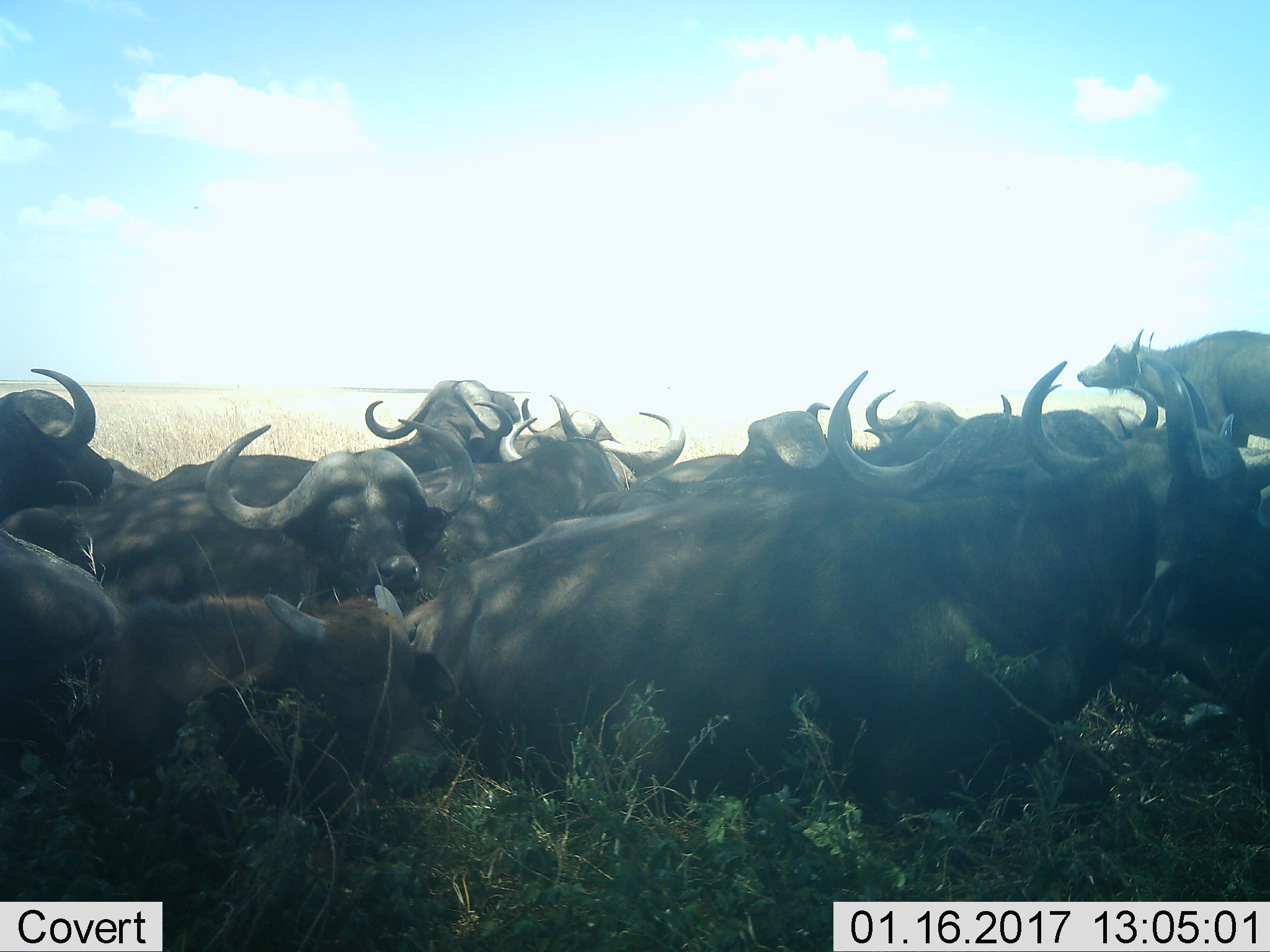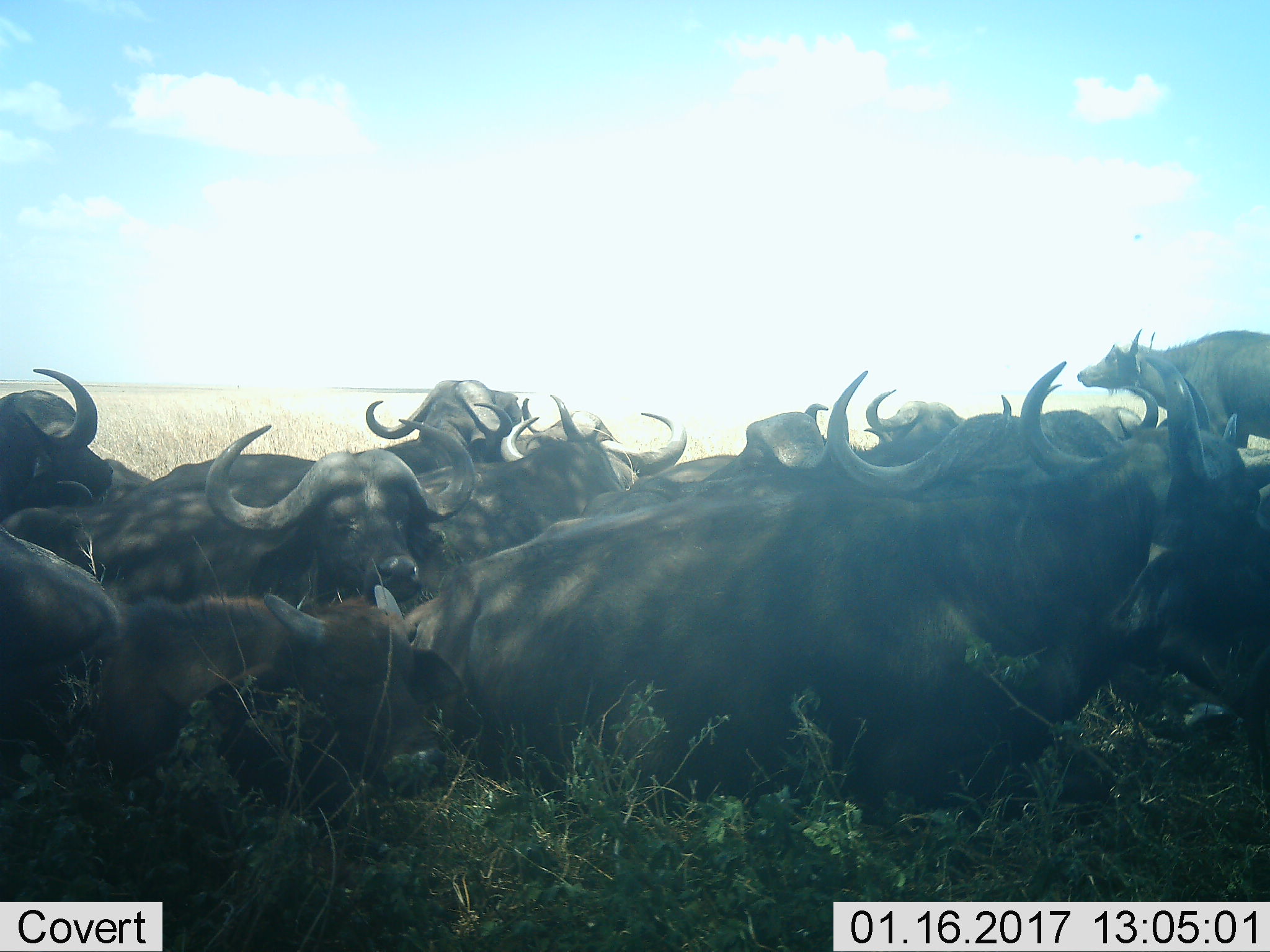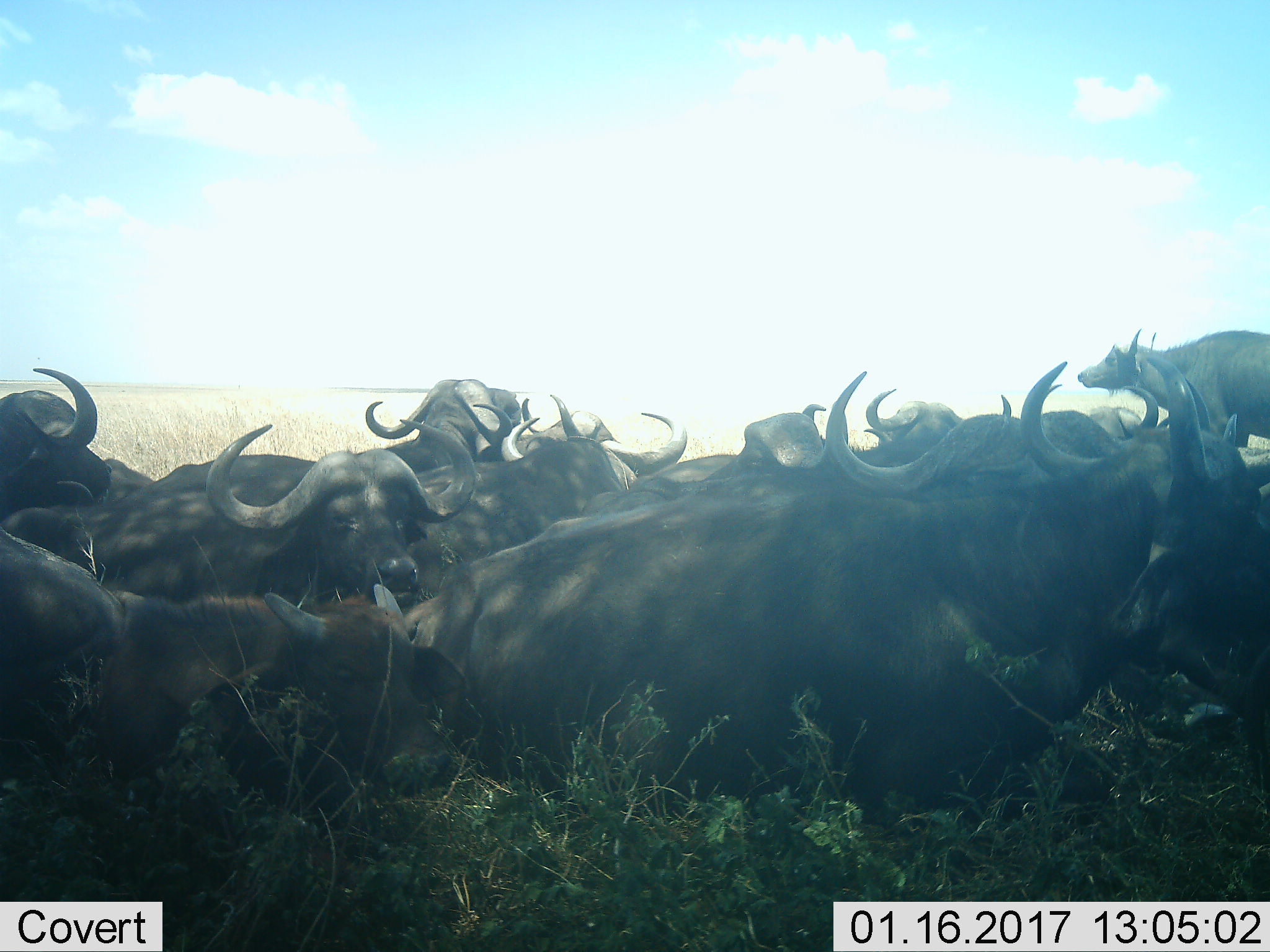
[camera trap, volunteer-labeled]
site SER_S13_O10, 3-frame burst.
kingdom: Animalia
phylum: Chordata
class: Mammalia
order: Artiodactyla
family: Bovidae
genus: Syncerus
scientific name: Syncerus caffer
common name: african buffalo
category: buffalo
Buffalo (african buffalo) (Syncerus caffer), count 11-50. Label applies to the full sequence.